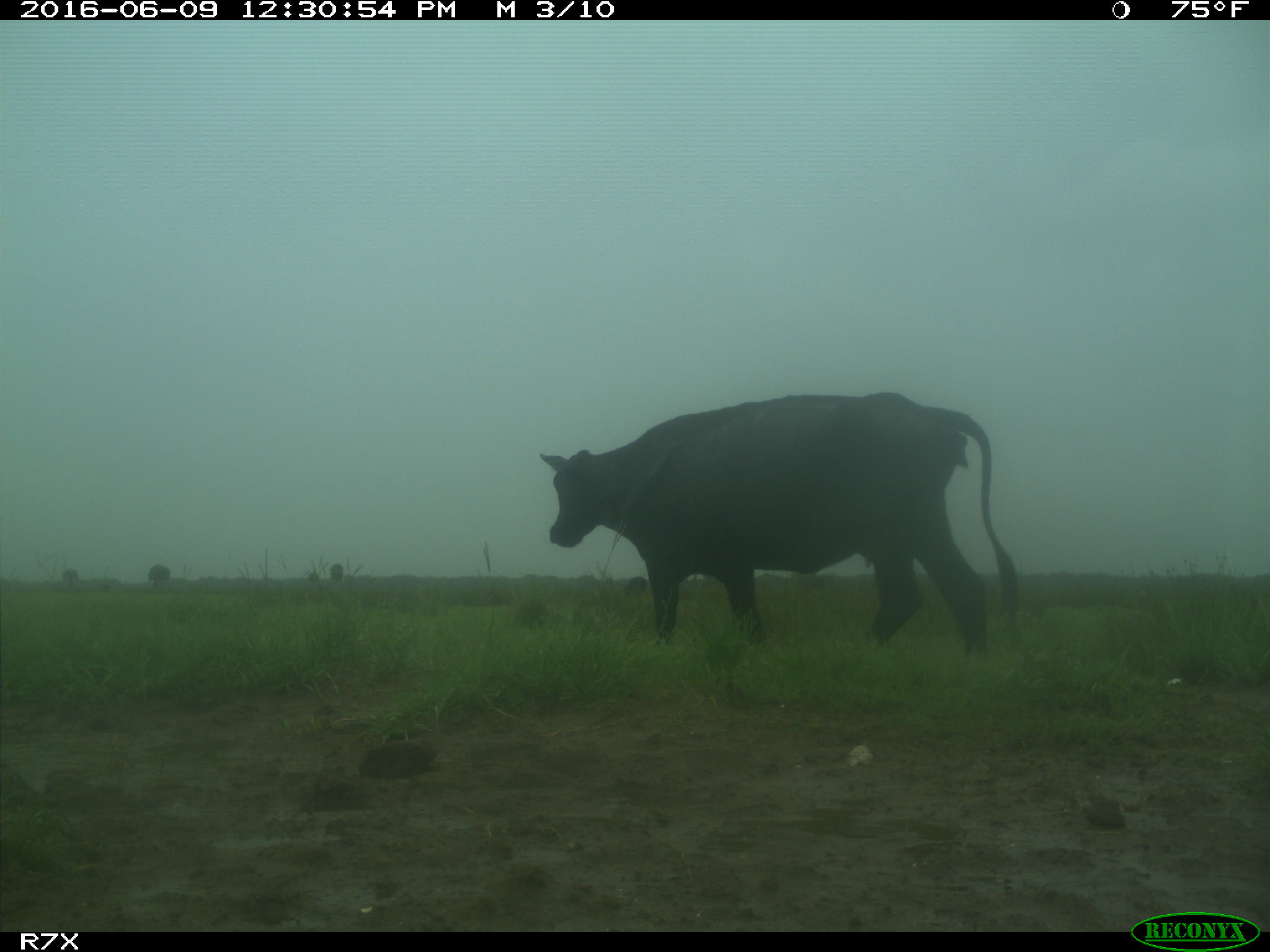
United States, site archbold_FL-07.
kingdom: Animalia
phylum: Chordata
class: Mammalia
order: Artiodactyla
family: Bovidae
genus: Bos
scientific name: Bos taurus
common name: domestic cow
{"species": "Bos taurus (domestic cow)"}